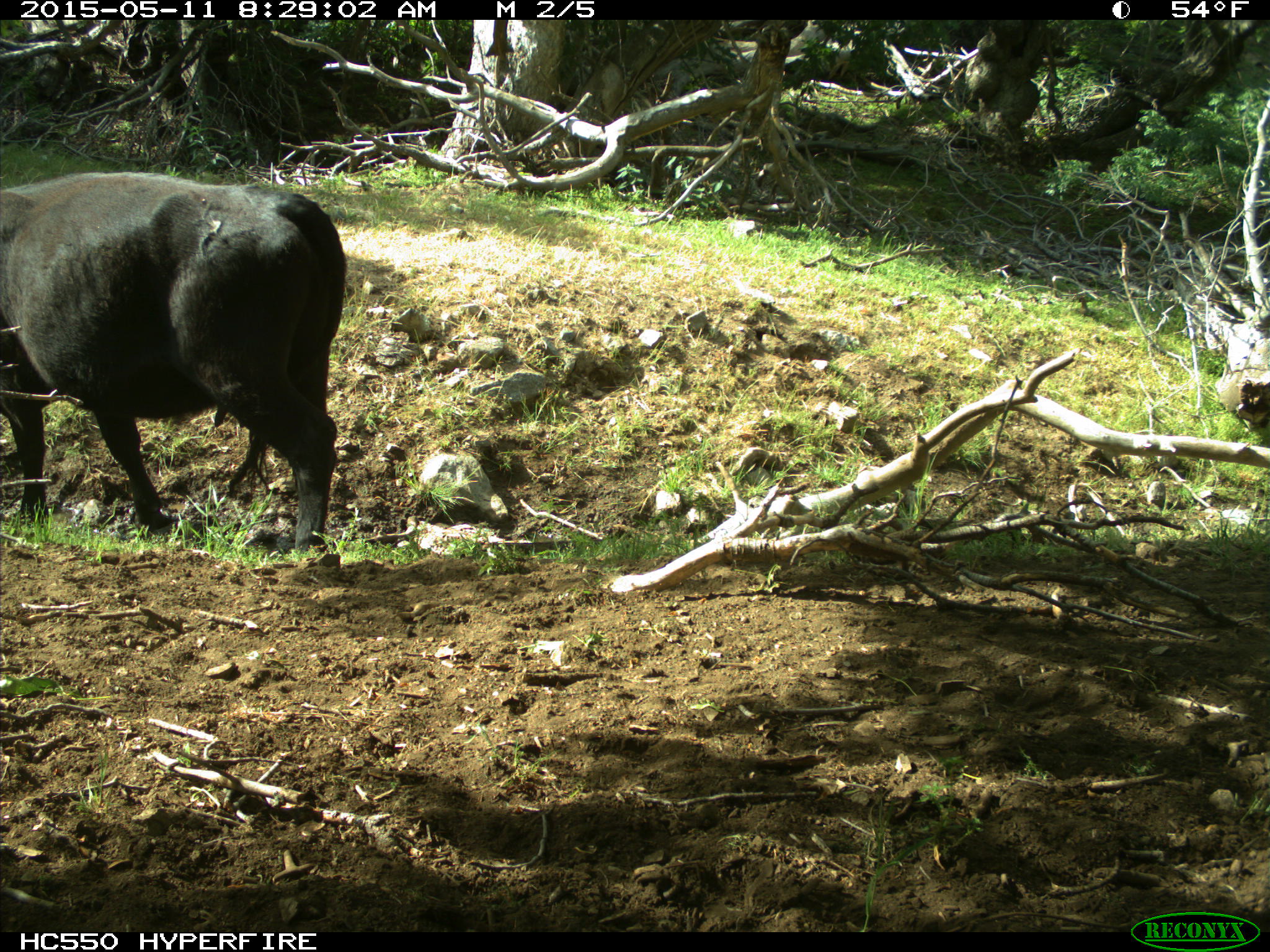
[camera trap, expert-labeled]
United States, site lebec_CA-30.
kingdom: Animalia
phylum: Chordata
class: Mammalia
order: Artiodactyla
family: Bovidae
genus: Bos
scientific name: Bos taurus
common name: domestic cow